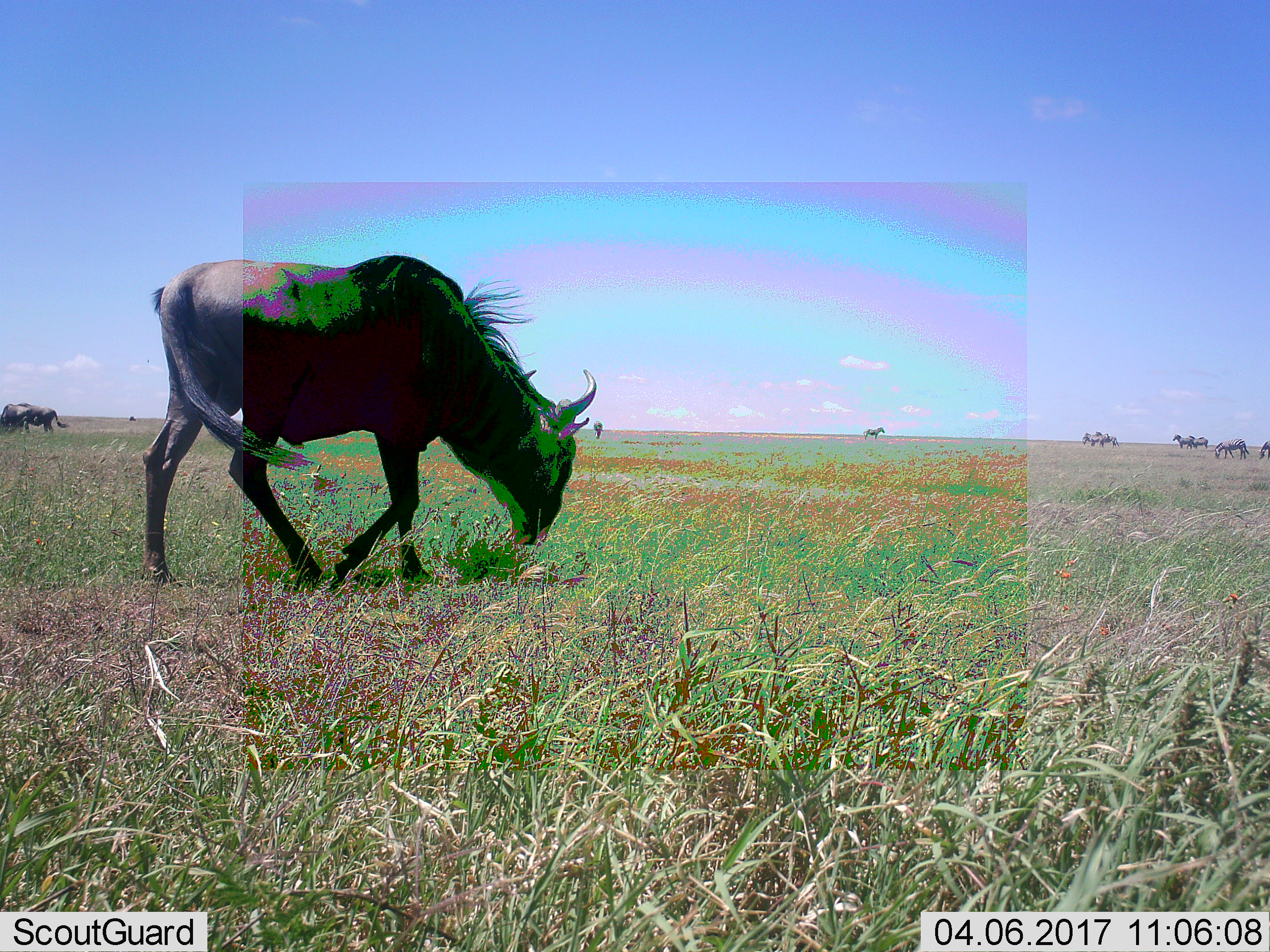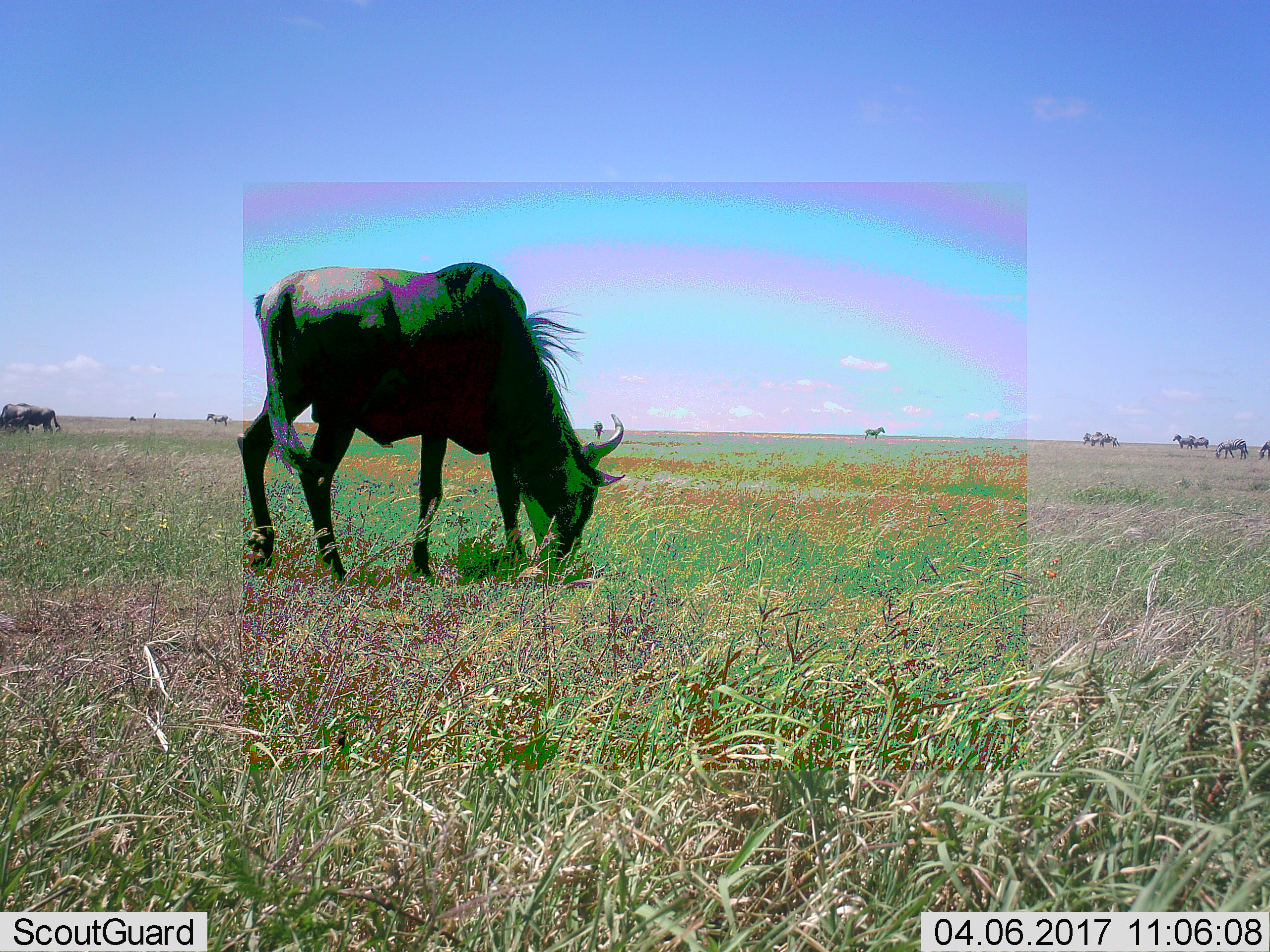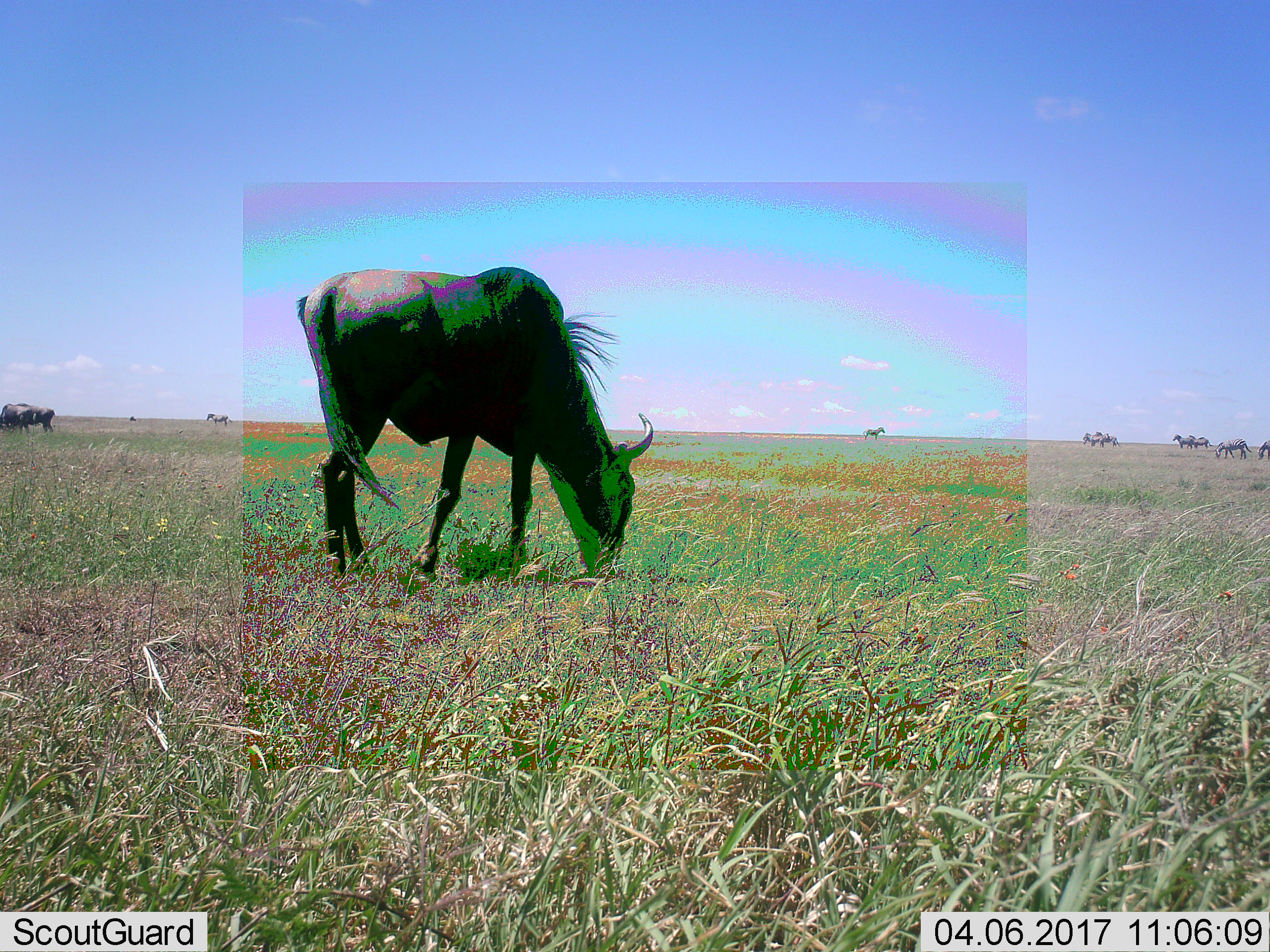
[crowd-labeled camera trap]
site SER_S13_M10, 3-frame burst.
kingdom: Animalia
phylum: Chordata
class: Mammalia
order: Artiodactyla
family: Bovidae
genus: Connochaetes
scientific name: Connochaetes taurinus taurinus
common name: blue wildebeest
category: wildebeestblue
Wildebeestblue (blue wildebeest) (Connochaetes taurinus taurinus), count 3. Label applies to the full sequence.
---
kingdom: Animalia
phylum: Chordata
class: Mammalia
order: Perissodactyla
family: Equidae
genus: Equus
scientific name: Equus quagga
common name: plains zebra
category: zebraplains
Zebraplains (plains zebra) (Equus quagga), count 9. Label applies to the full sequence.